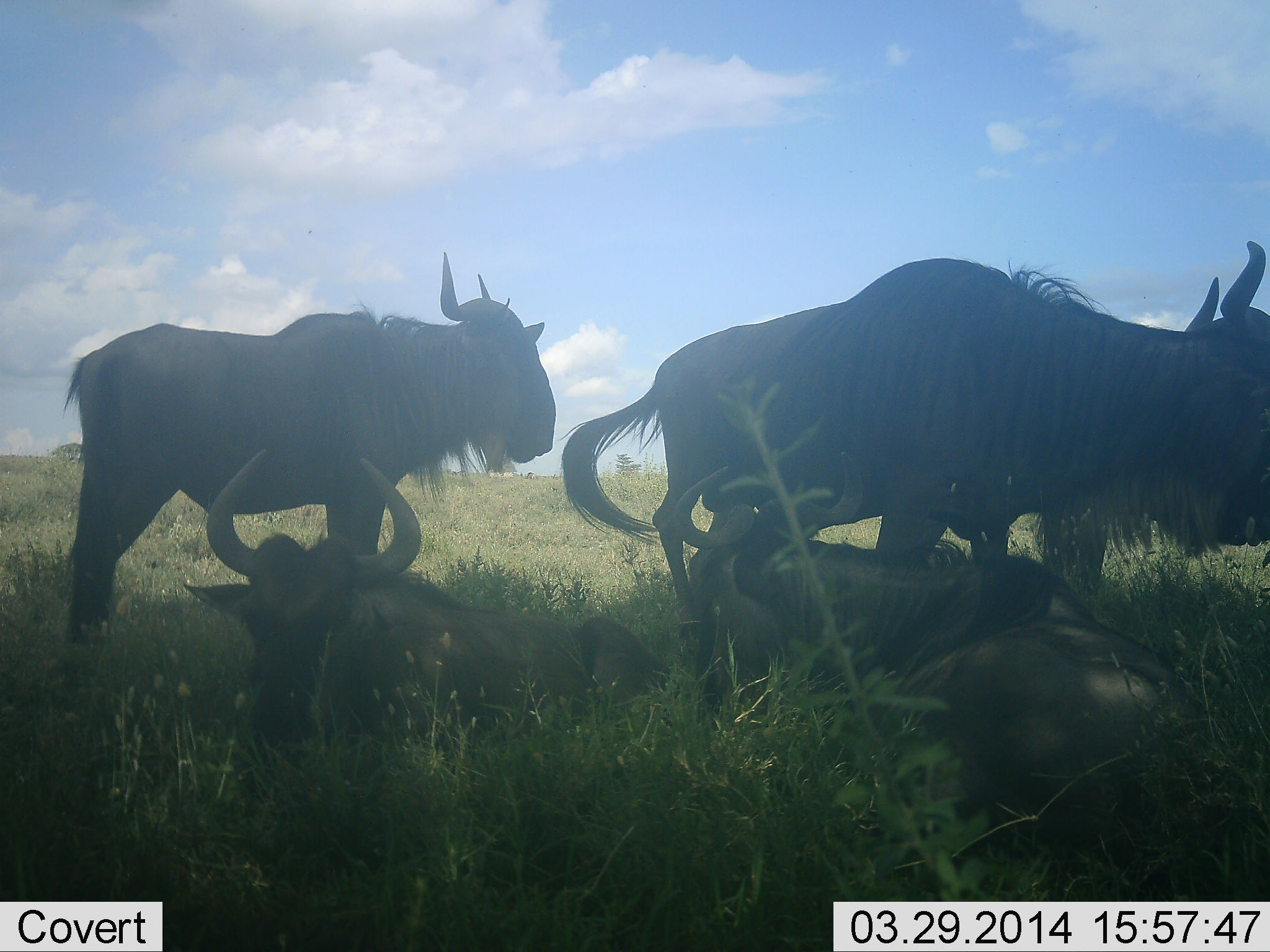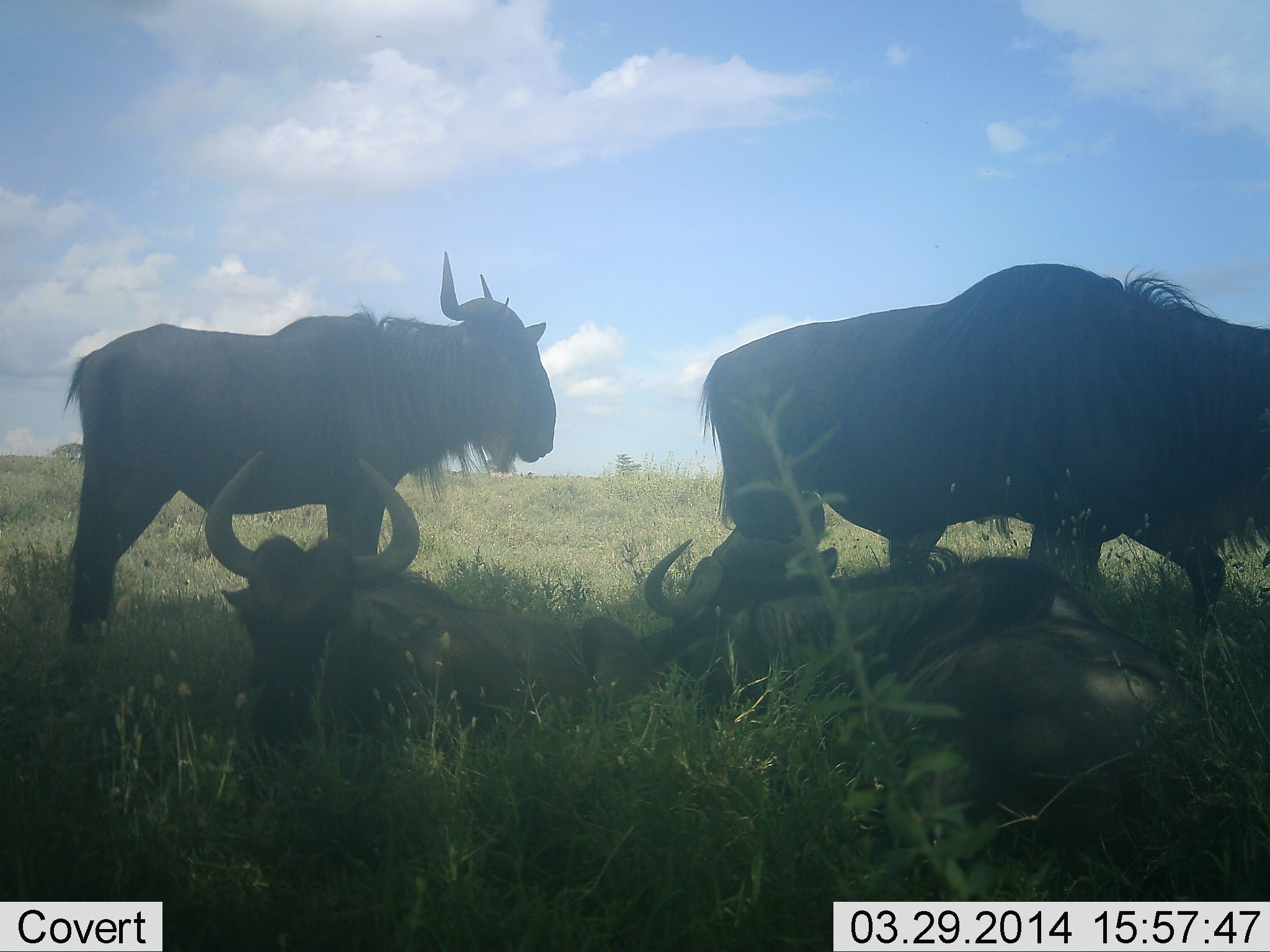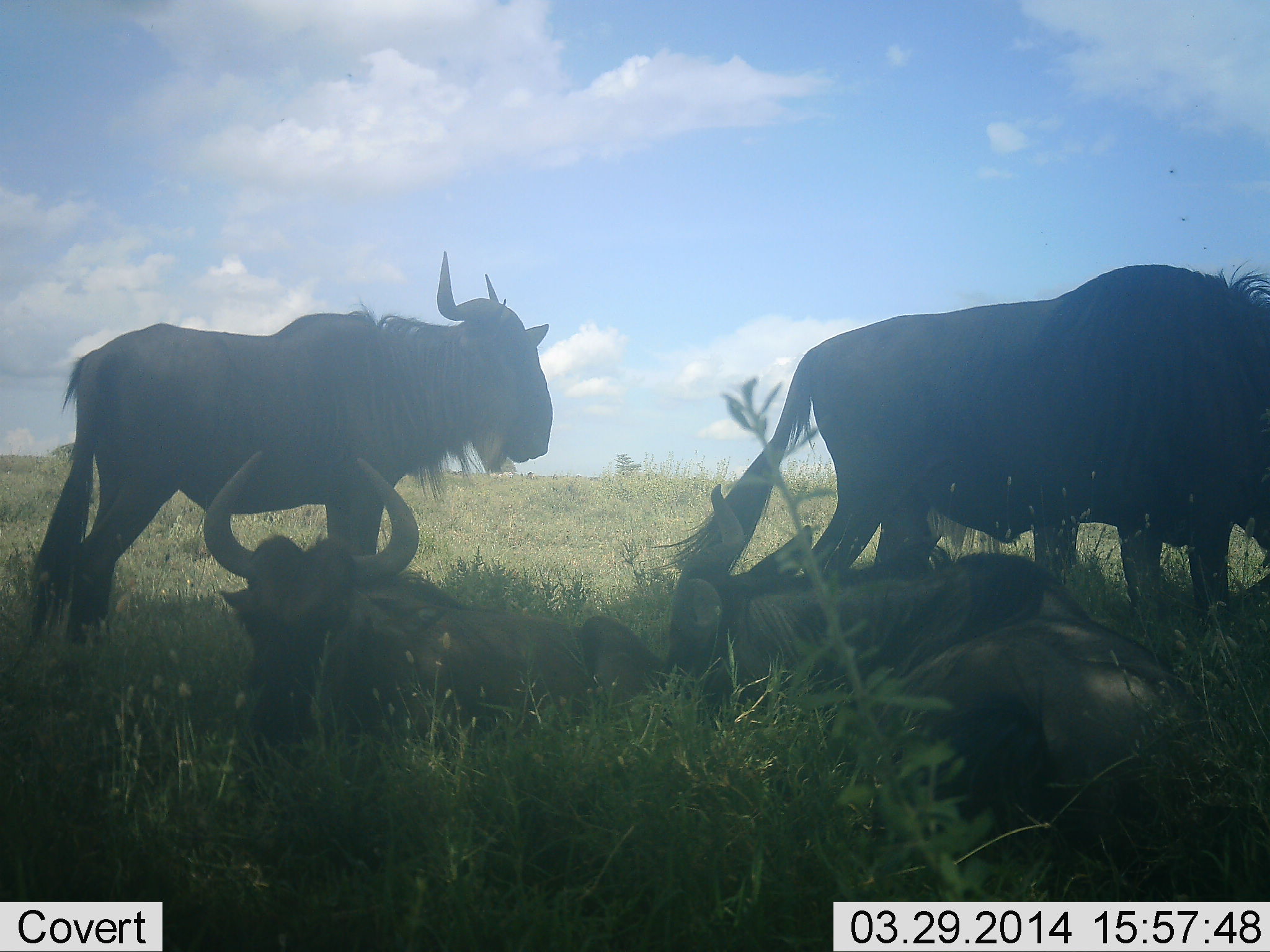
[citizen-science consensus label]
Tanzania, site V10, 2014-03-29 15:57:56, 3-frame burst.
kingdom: Animalia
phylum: Chordata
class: Mammalia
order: Artiodactyla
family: Bovidae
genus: Connochaetes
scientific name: Connochaetes taurinus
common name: blue wildebeest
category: wildebeest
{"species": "wildebeest (blue wildebeest) (Connochaetes taurinus)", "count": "4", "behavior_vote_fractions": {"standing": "50%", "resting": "100%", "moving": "70%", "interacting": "0%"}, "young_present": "0%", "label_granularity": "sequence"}